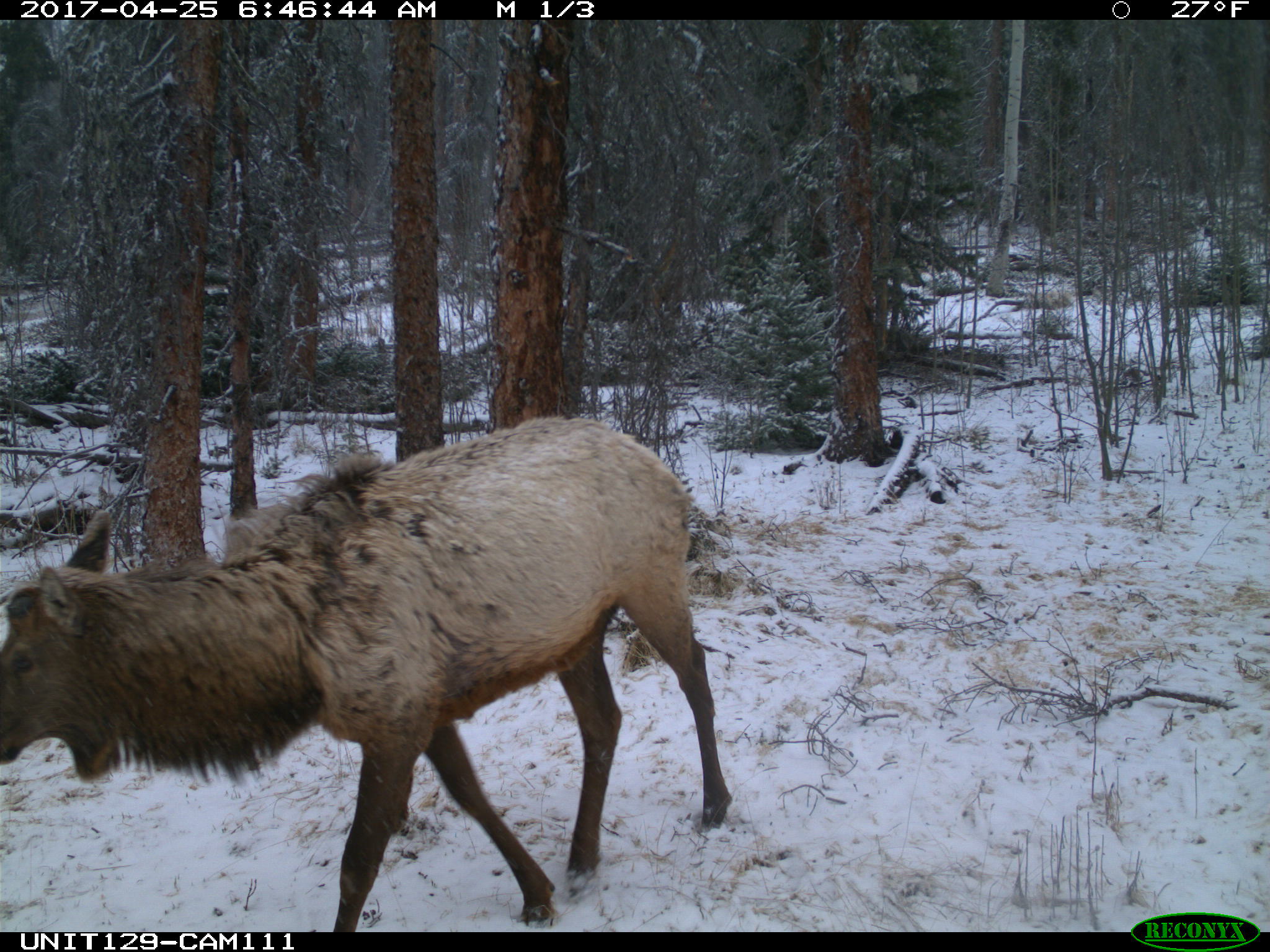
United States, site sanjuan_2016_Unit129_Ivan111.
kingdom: Animalia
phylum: Chordata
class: Mammalia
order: Artiodactyla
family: Cervidae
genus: Cervus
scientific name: Cervus elaphus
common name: red deer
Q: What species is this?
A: Cervus elaphus (red deer).